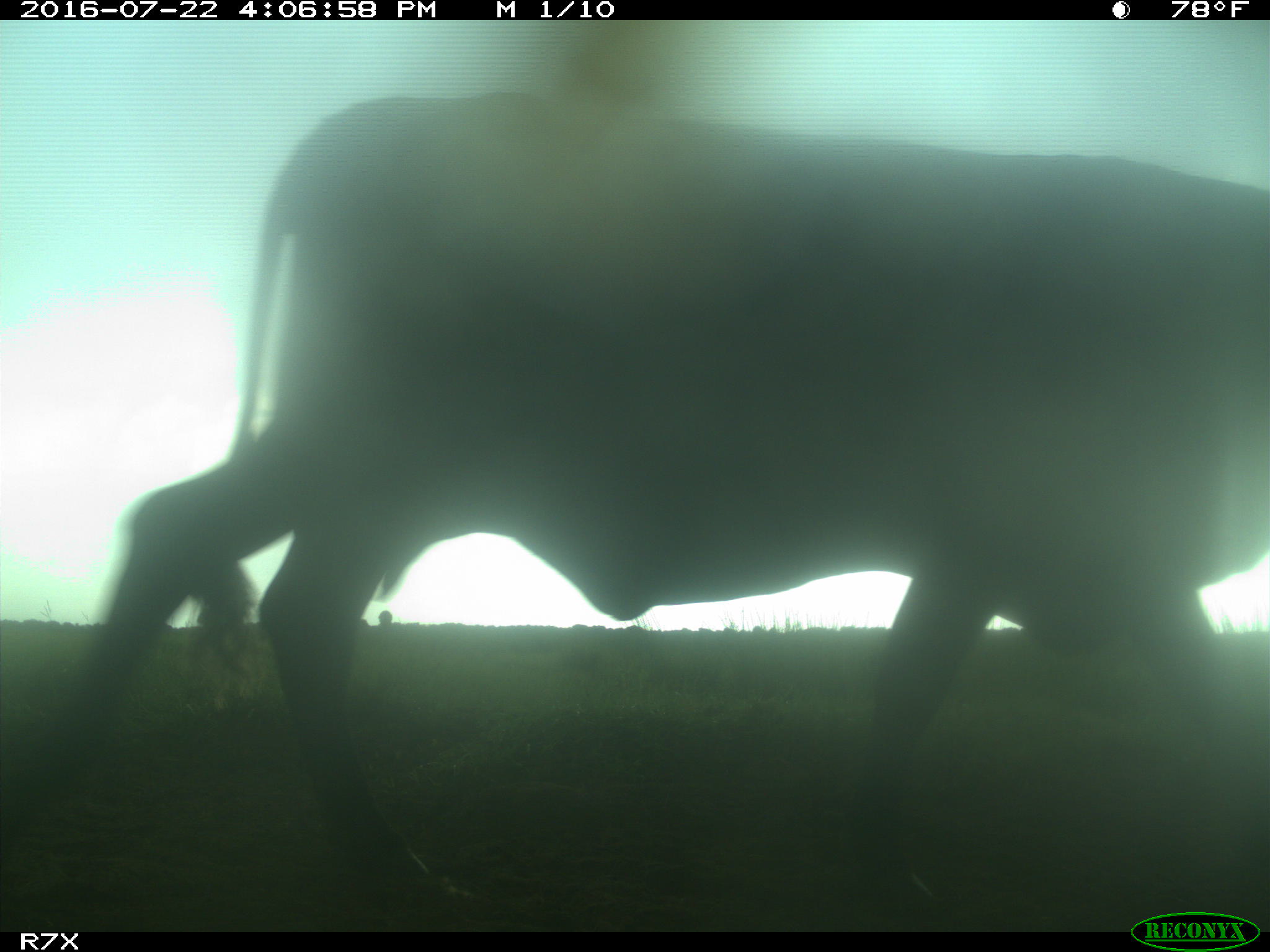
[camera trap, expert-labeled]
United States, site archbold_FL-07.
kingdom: Animalia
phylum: Chordata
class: Mammalia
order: Artiodactyla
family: Bovidae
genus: Bos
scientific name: Bos taurus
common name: domestic cow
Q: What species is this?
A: Bos taurus (domestic cow).